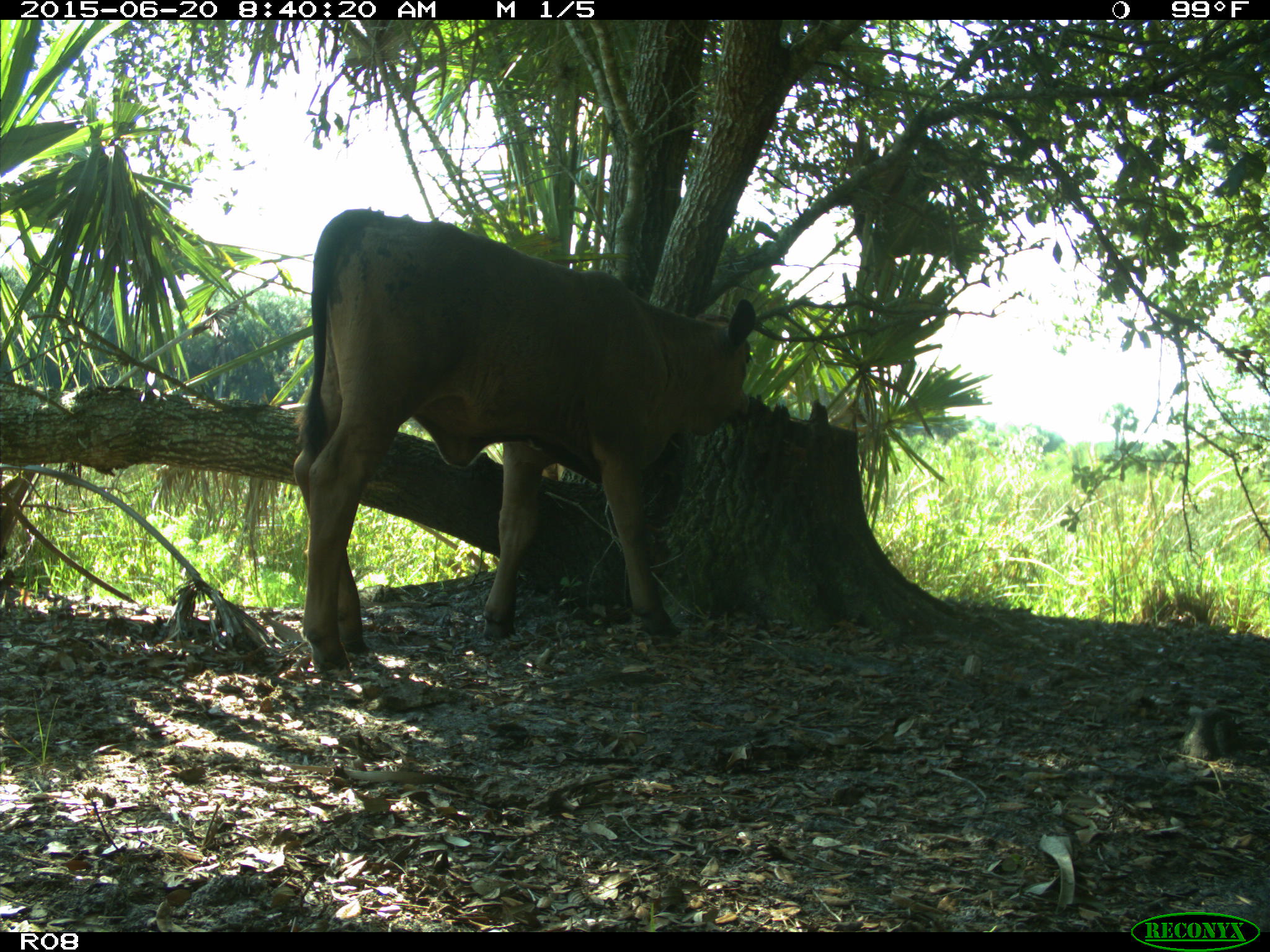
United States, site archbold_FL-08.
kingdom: Animalia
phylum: Chordata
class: Mammalia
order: Artiodactyla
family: Bovidae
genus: Bos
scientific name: Bos taurus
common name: domestic cow